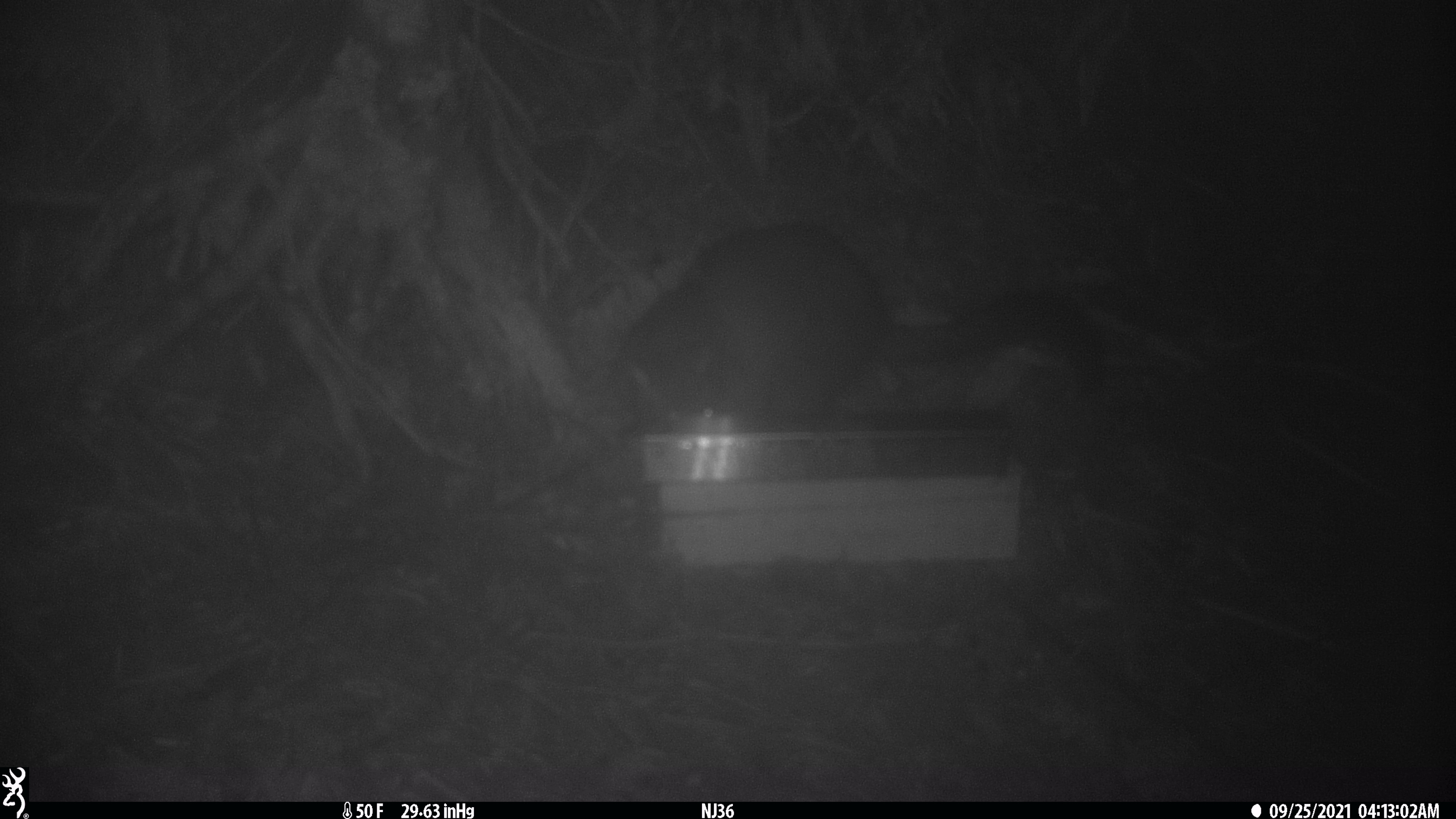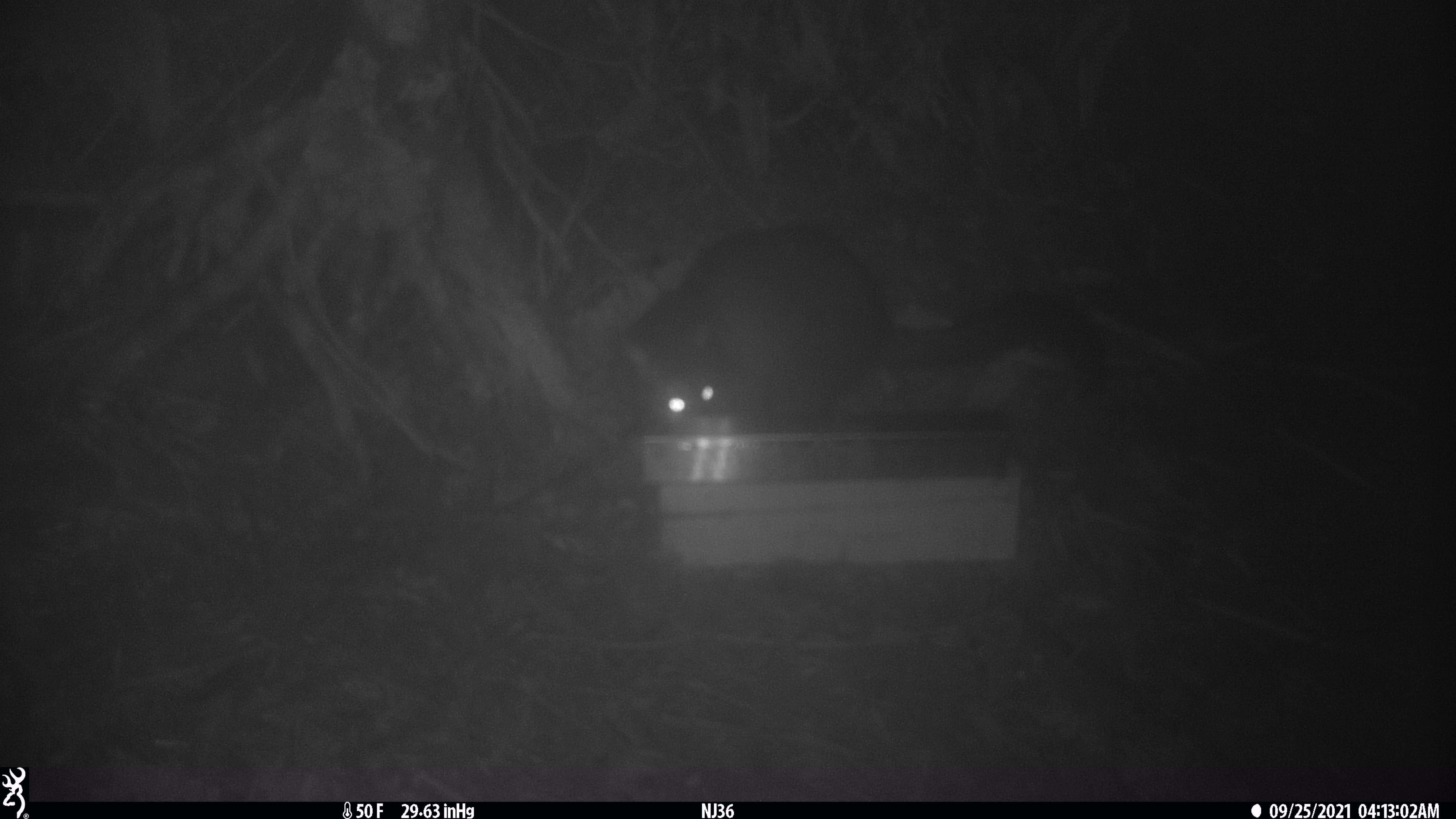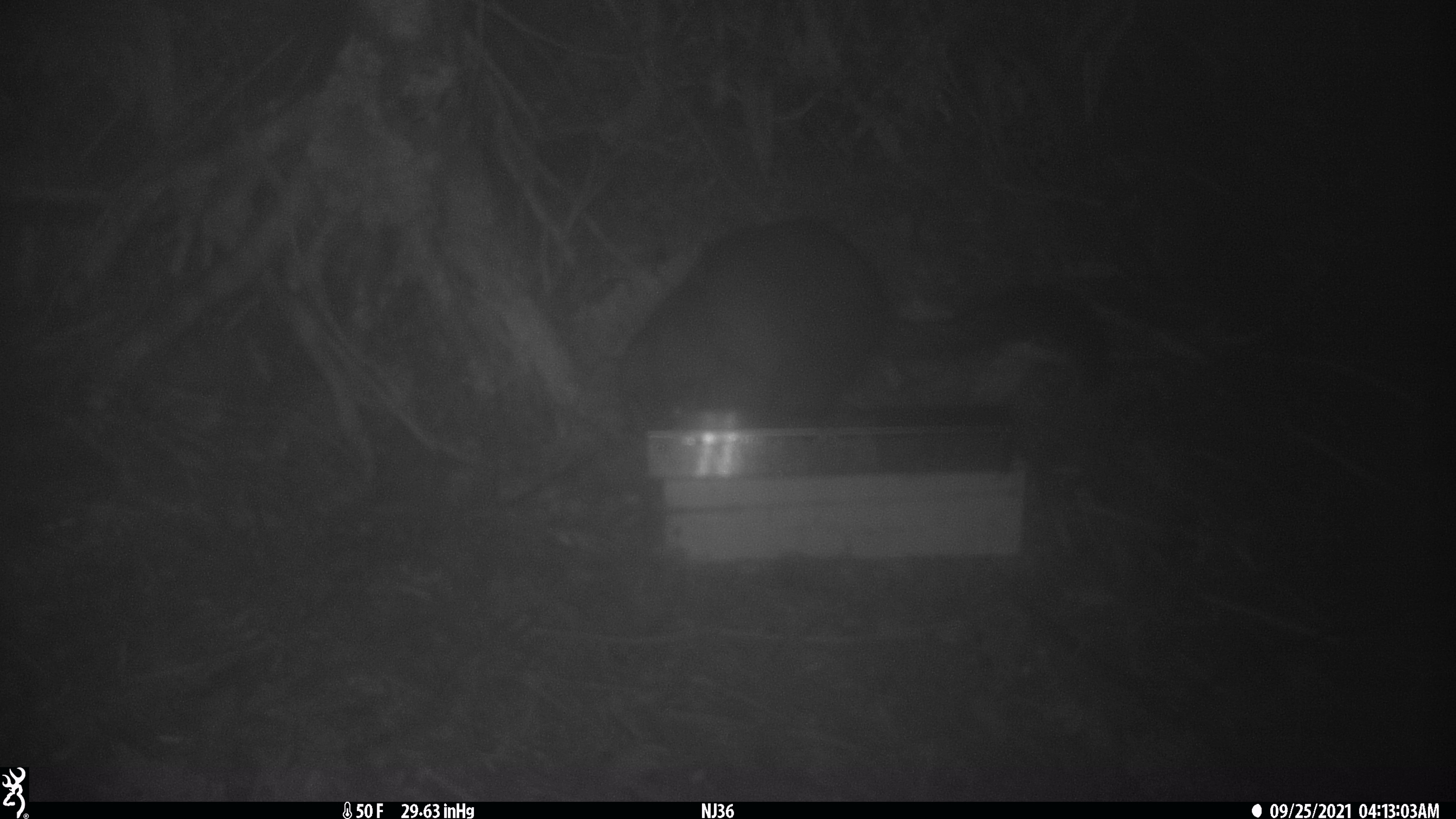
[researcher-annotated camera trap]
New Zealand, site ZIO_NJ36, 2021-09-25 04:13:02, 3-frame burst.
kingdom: Animalia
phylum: Chordata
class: Mammalia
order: Diprotodontia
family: Phalangeridae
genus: Trichosurus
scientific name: Trichosurus vulpecula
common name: common brushtail possum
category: possum